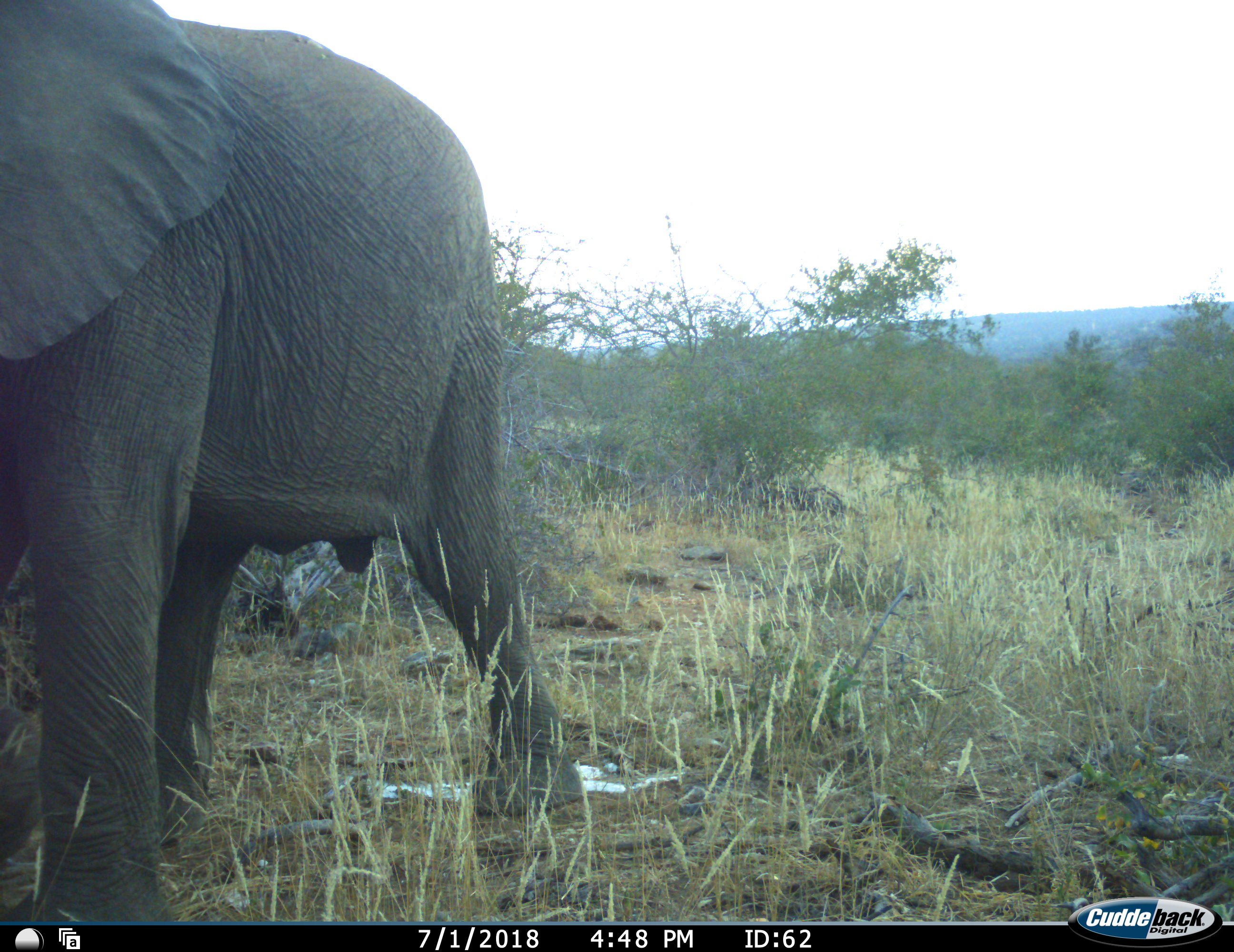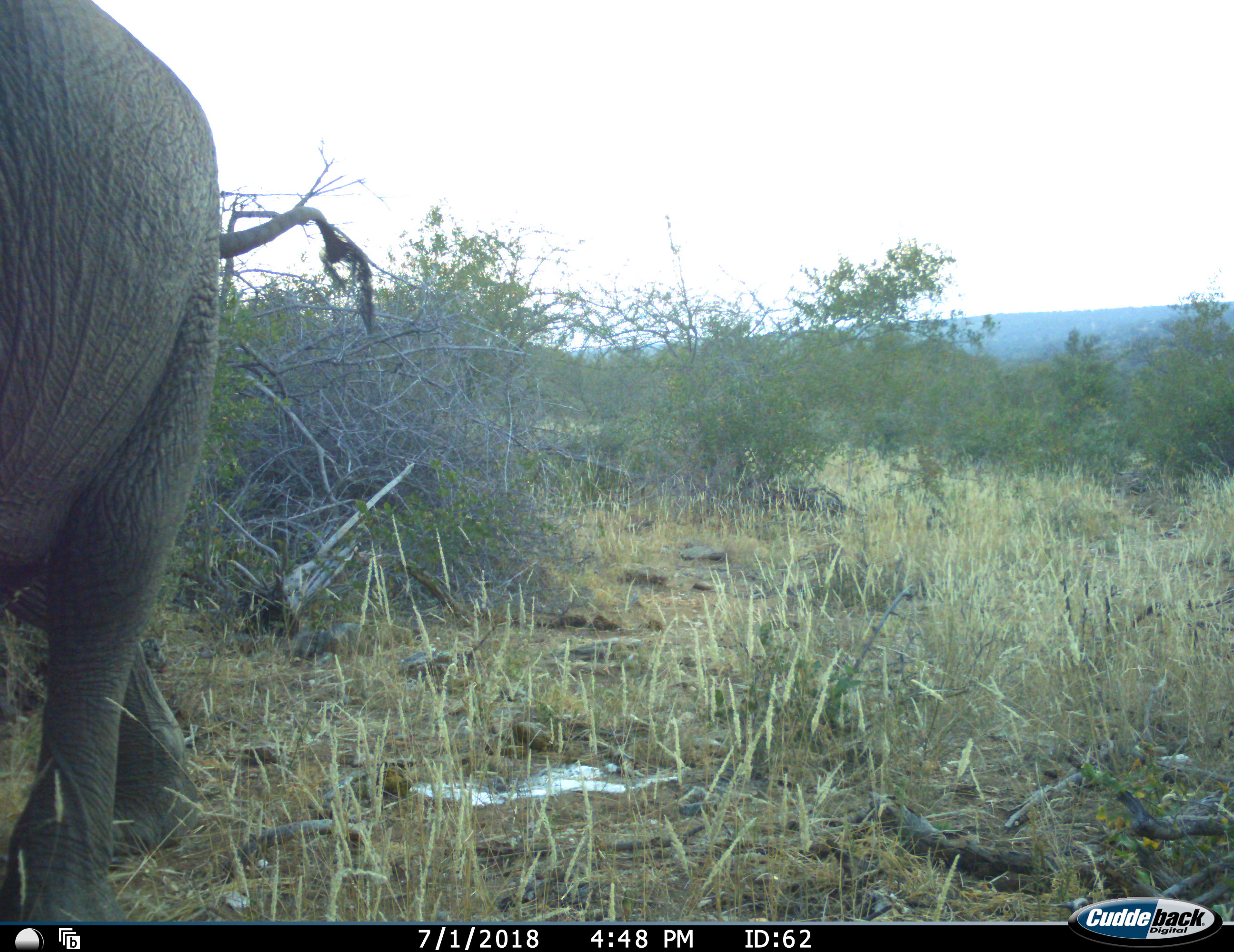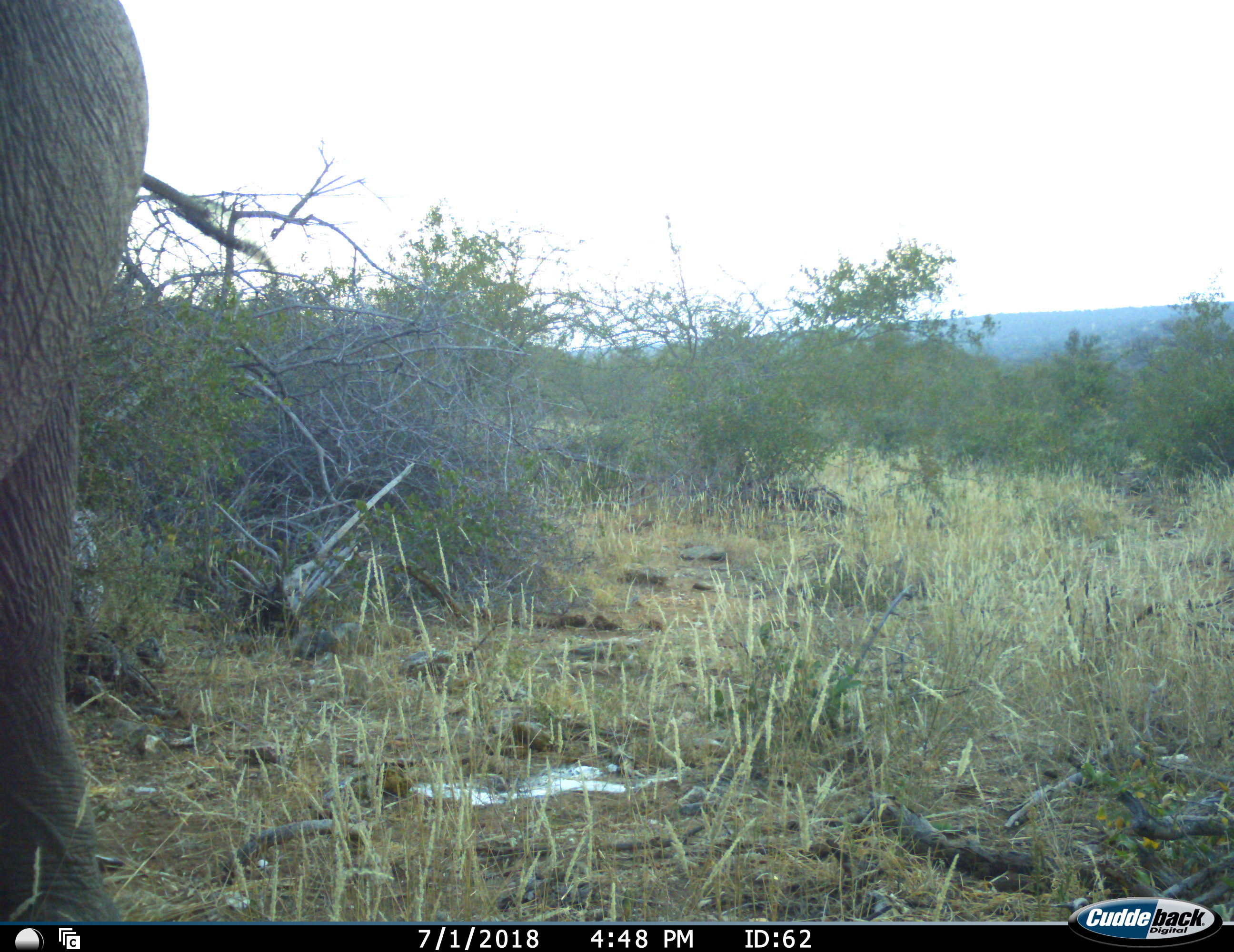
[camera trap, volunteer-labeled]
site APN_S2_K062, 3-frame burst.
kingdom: Animalia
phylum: Chordata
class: Mammalia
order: Proboscidea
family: Elephantidae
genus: Loxodonta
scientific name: Loxodonta africana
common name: african bush elephant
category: elephant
Elephant (african bush elephant) (Loxodonta africana), count 1. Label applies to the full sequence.